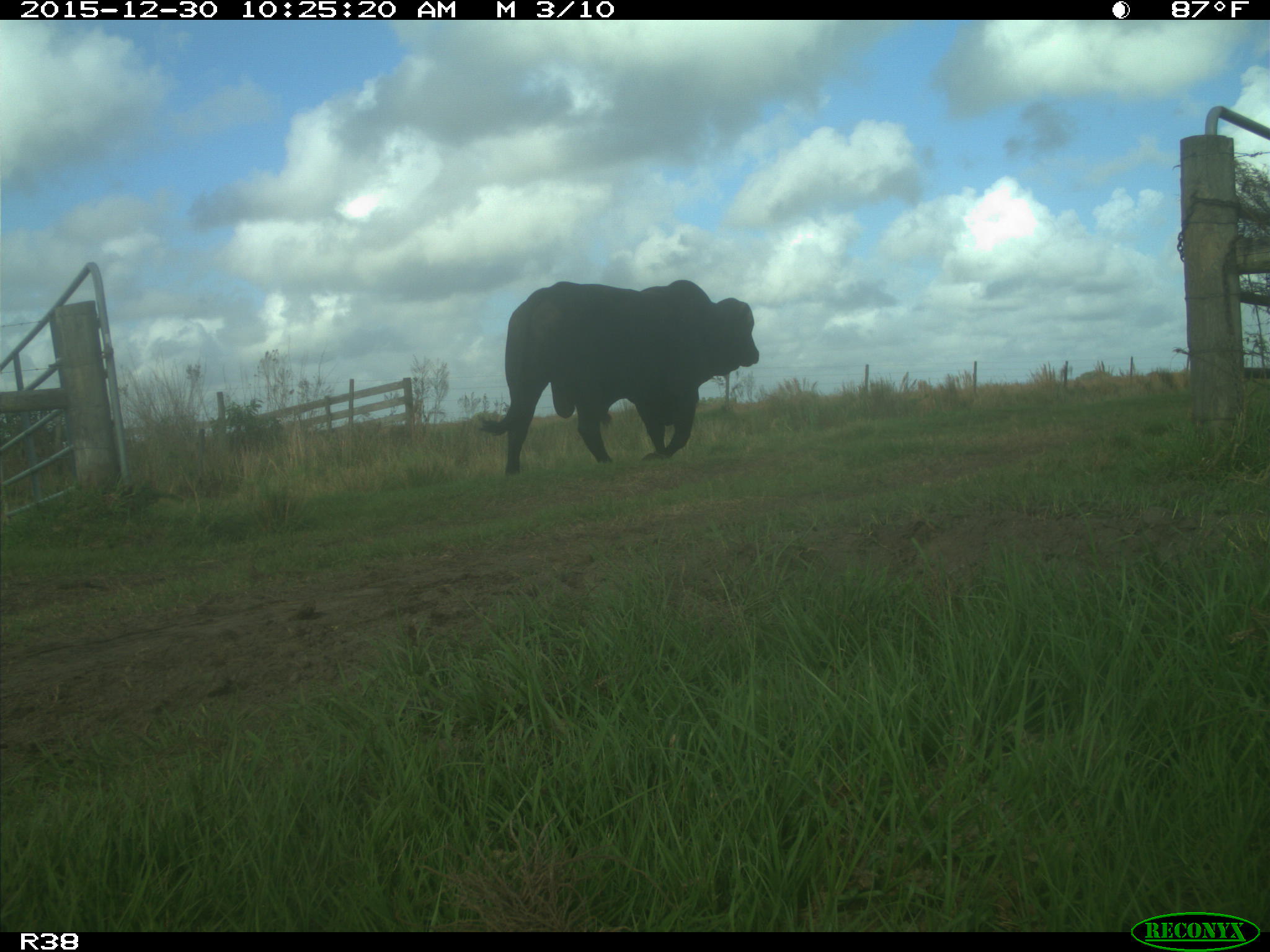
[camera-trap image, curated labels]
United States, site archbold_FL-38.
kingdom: Animalia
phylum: Chordata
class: Mammalia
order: Artiodactyla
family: Bovidae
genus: Bos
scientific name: Bos taurus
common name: domestic cow